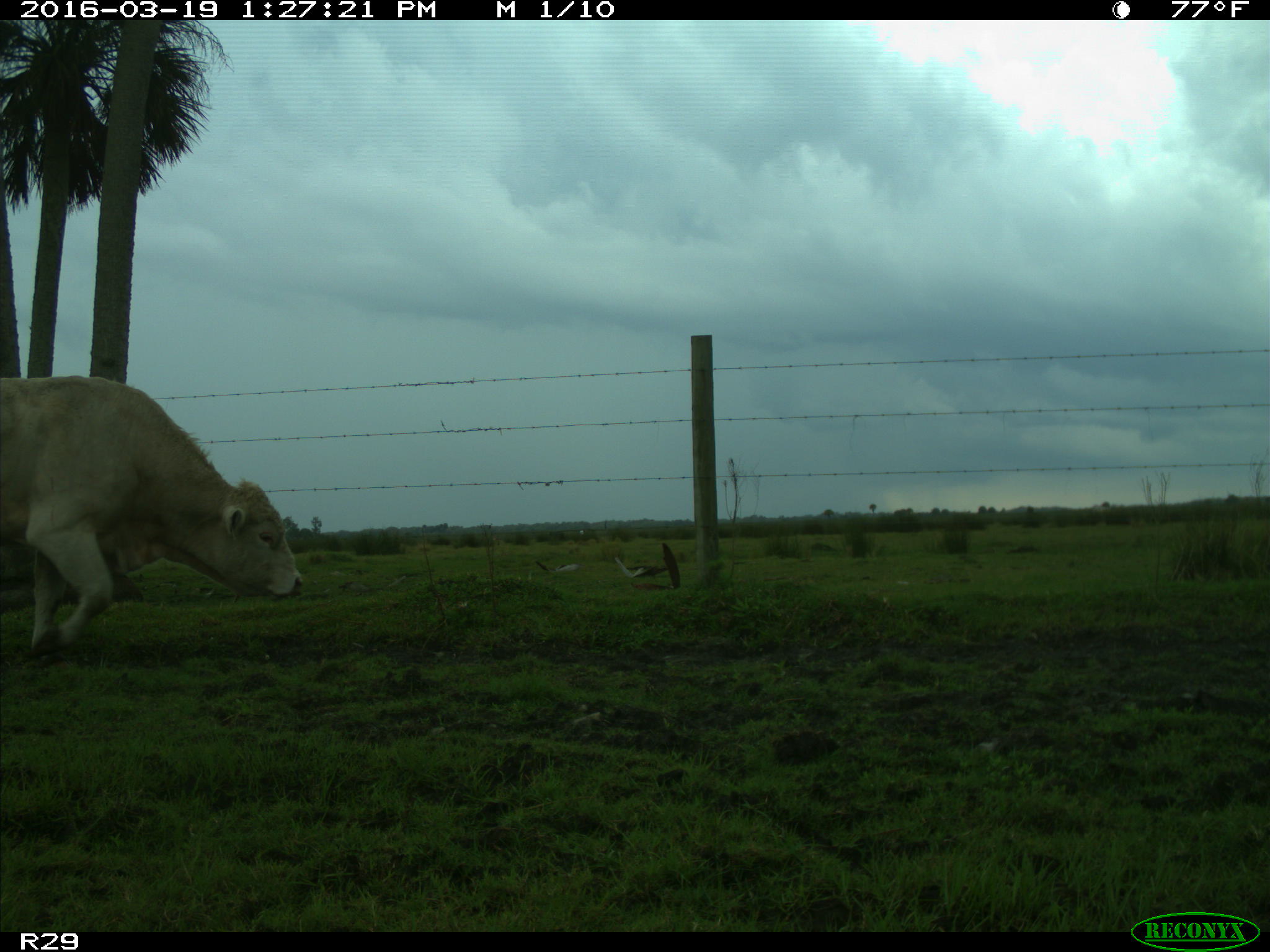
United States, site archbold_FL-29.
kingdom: Animalia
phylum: Chordata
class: Mammalia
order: Artiodactyla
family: Bovidae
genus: Bos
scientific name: Bos taurus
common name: domestic cow